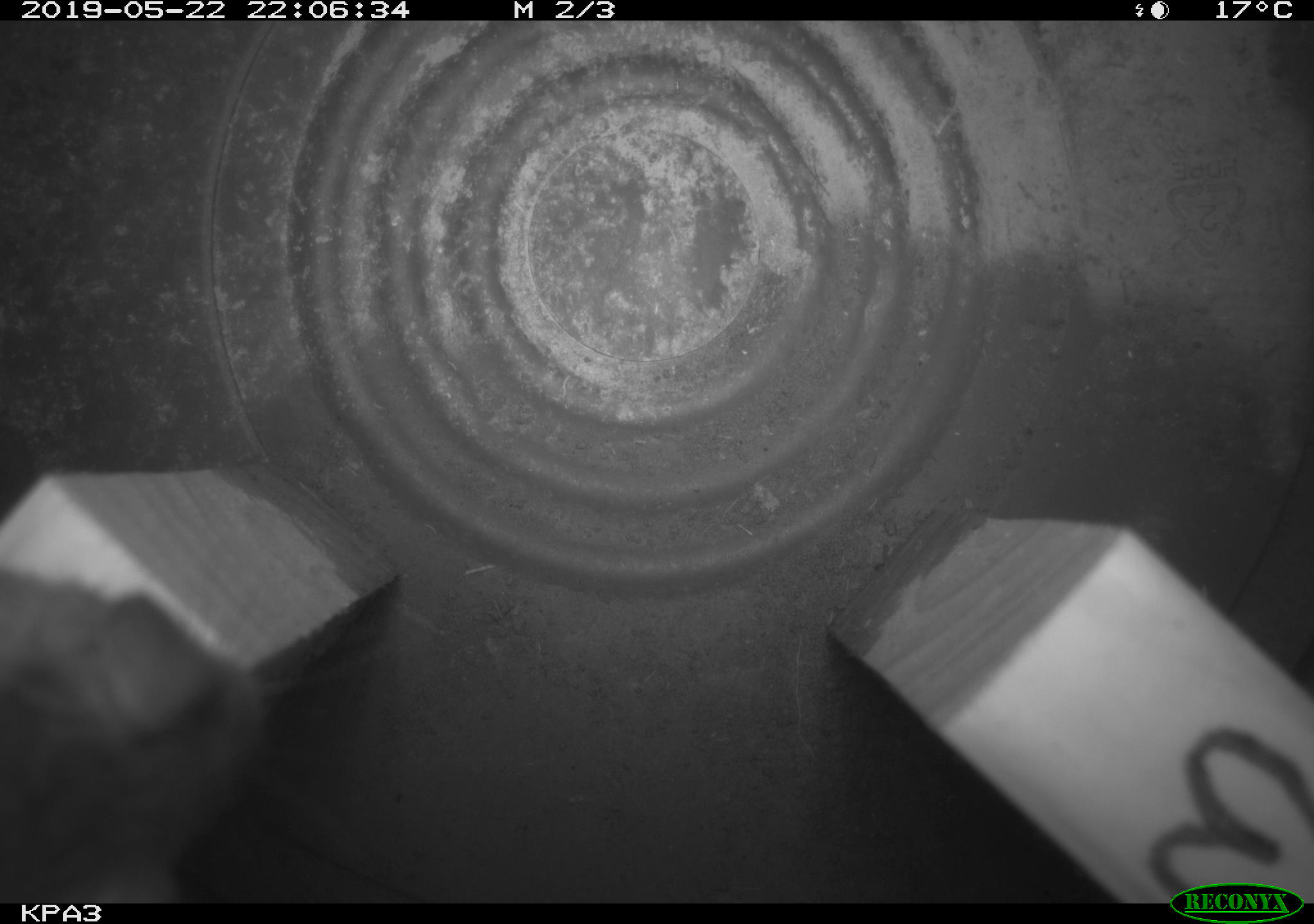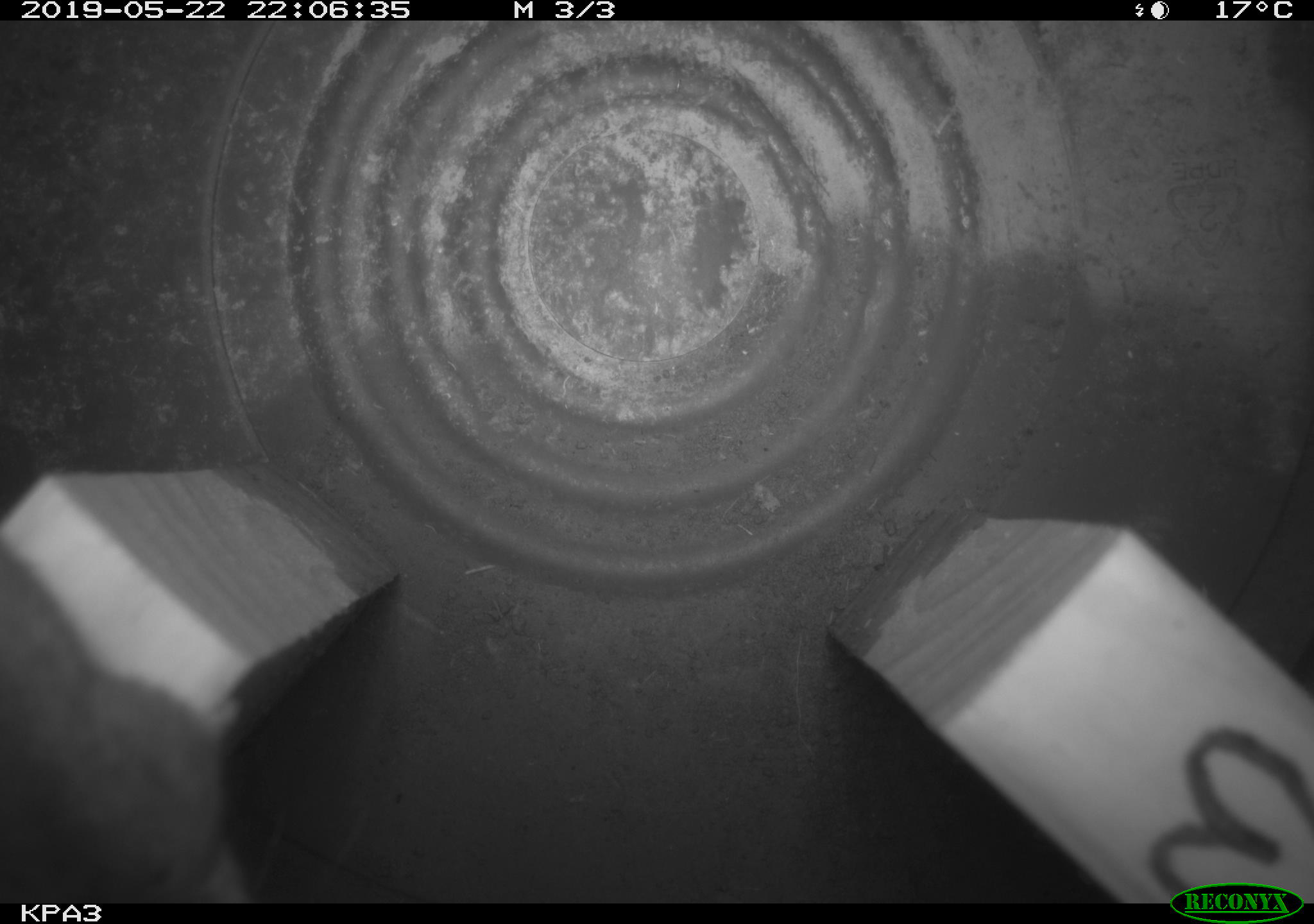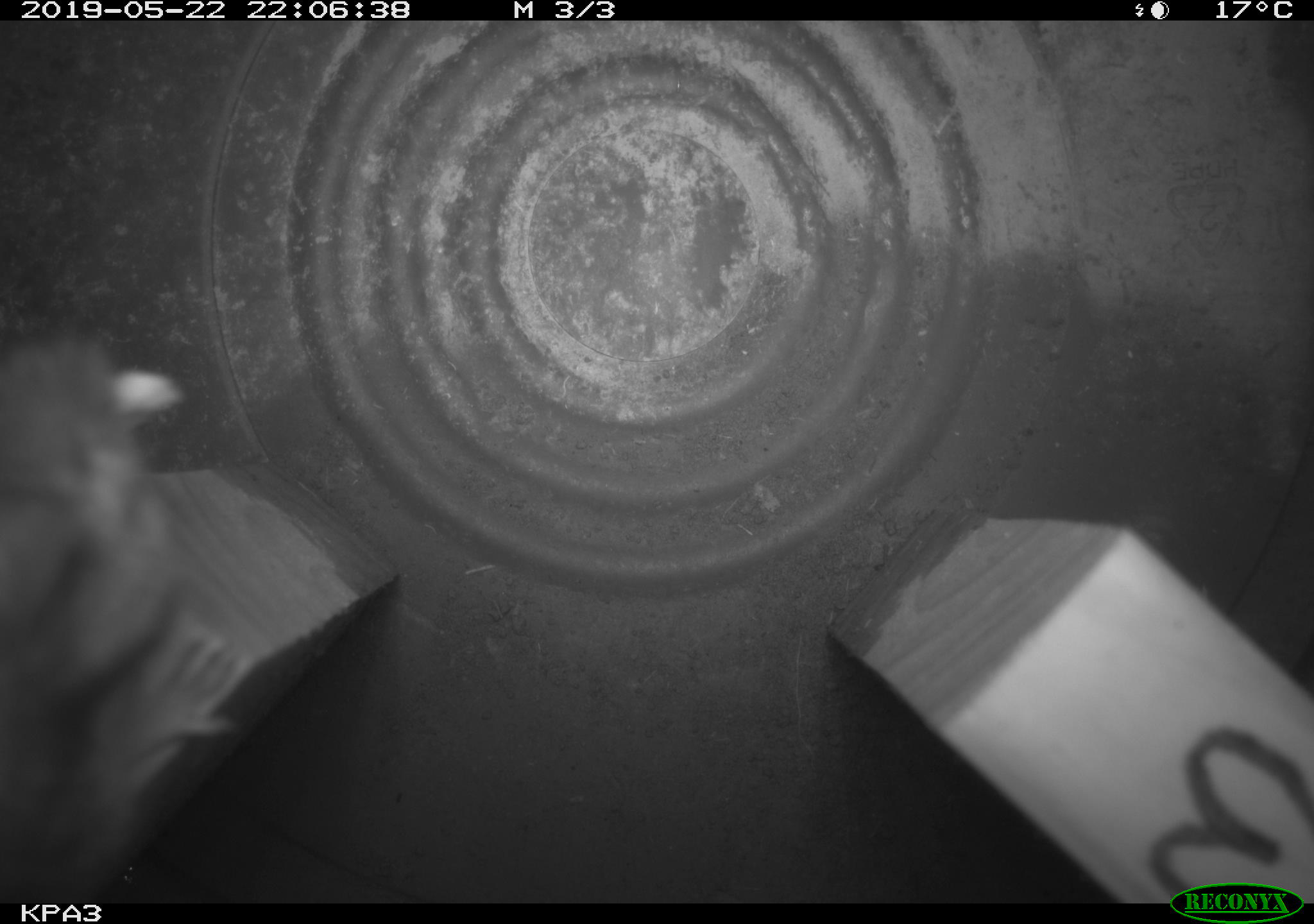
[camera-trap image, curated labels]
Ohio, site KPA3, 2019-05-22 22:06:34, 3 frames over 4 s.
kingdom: Animalia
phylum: Chordata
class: Mammalia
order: Rodentia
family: Cricetidae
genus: Peromyscus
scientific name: Peromyscus leucopus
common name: white-footed mouse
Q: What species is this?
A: White-footed mouse (Peromyscus leucopus).